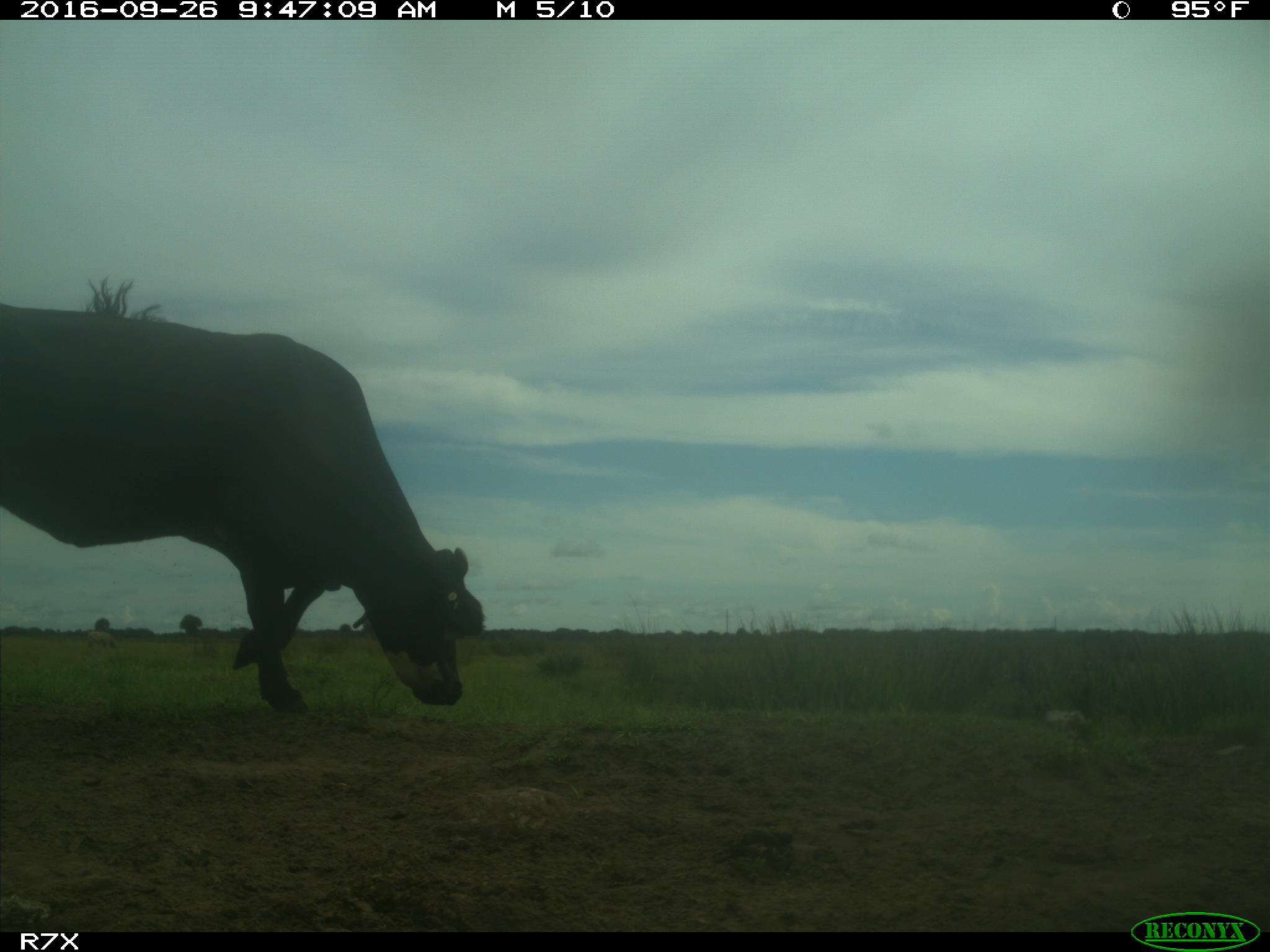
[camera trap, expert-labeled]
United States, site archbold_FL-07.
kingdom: Animalia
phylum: Chordata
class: Mammalia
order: Artiodactyla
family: Bovidae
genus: Bos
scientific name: Bos taurus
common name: domestic cow